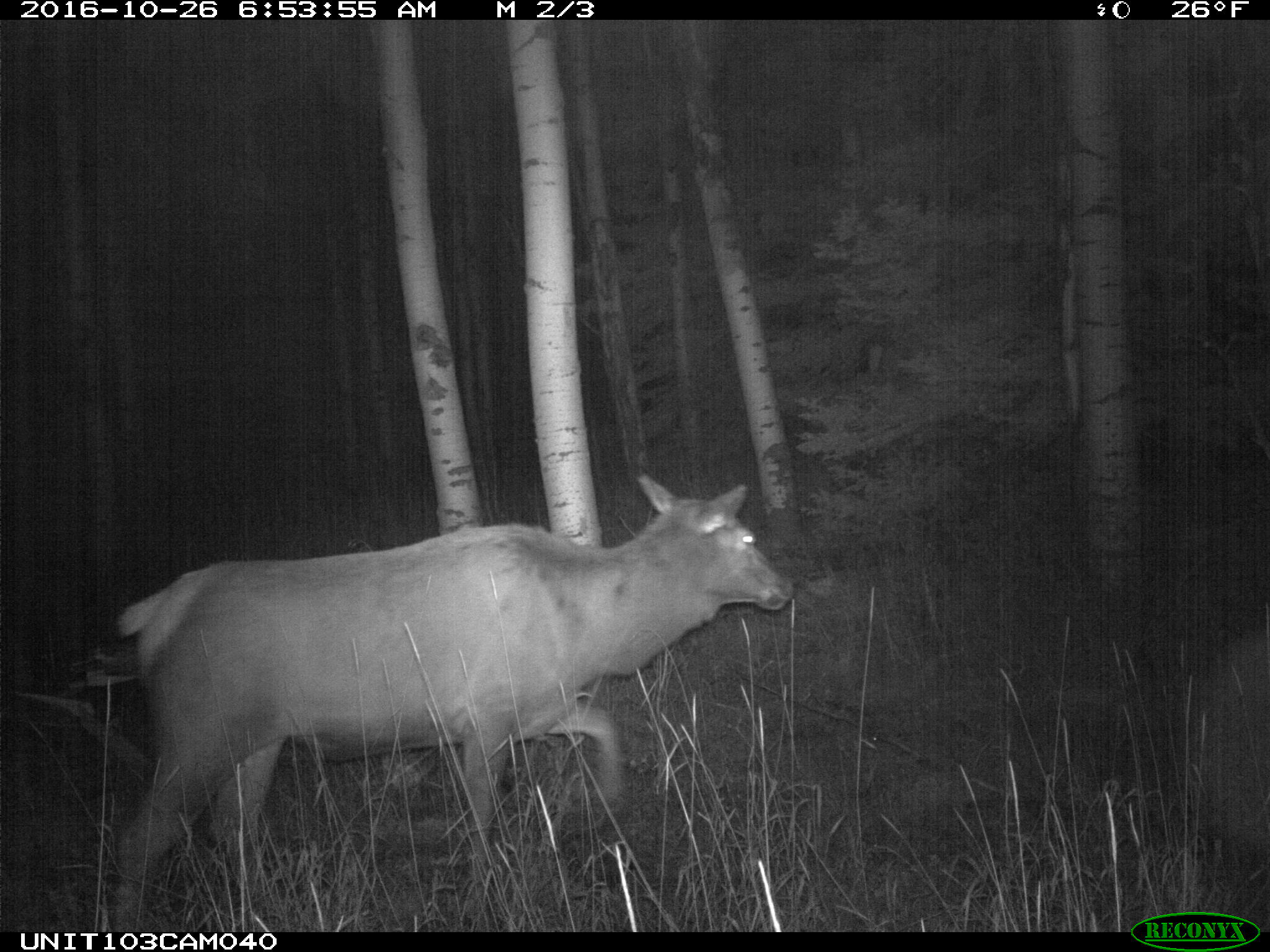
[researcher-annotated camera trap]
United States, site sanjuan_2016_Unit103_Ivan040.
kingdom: Animalia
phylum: Chordata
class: Mammalia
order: Artiodactyla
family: Cervidae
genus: Cervus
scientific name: Cervus elaphus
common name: red deer